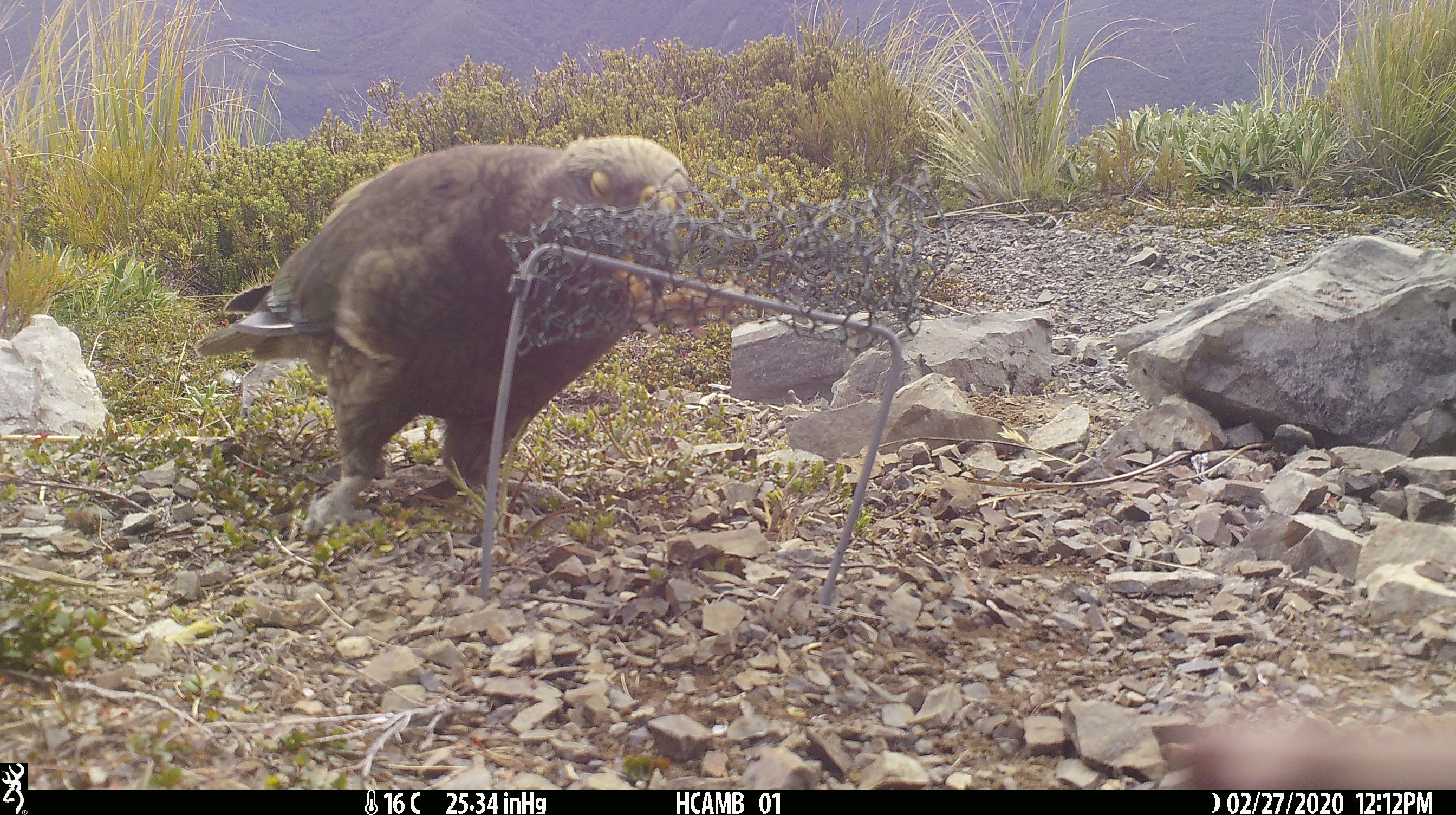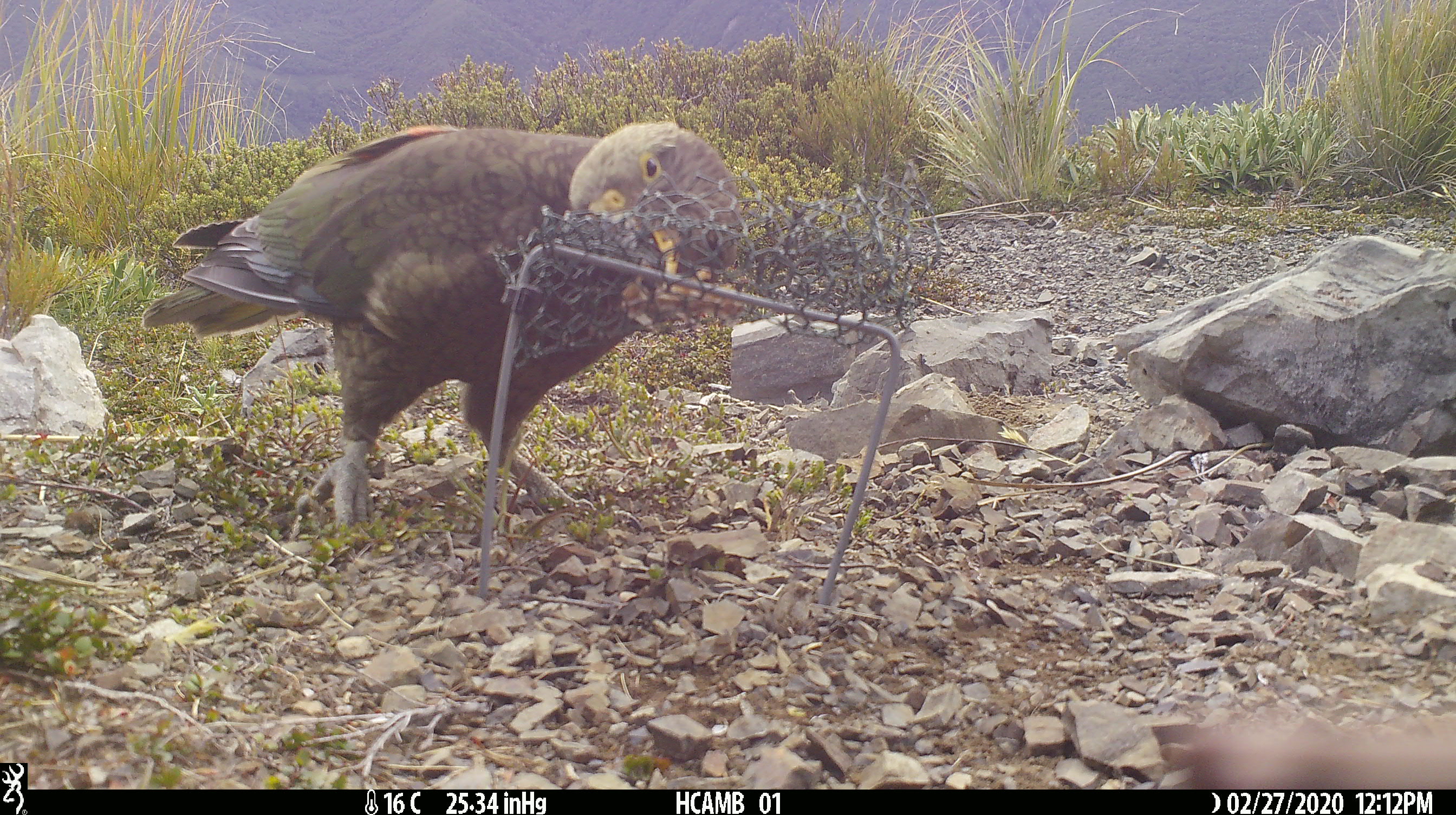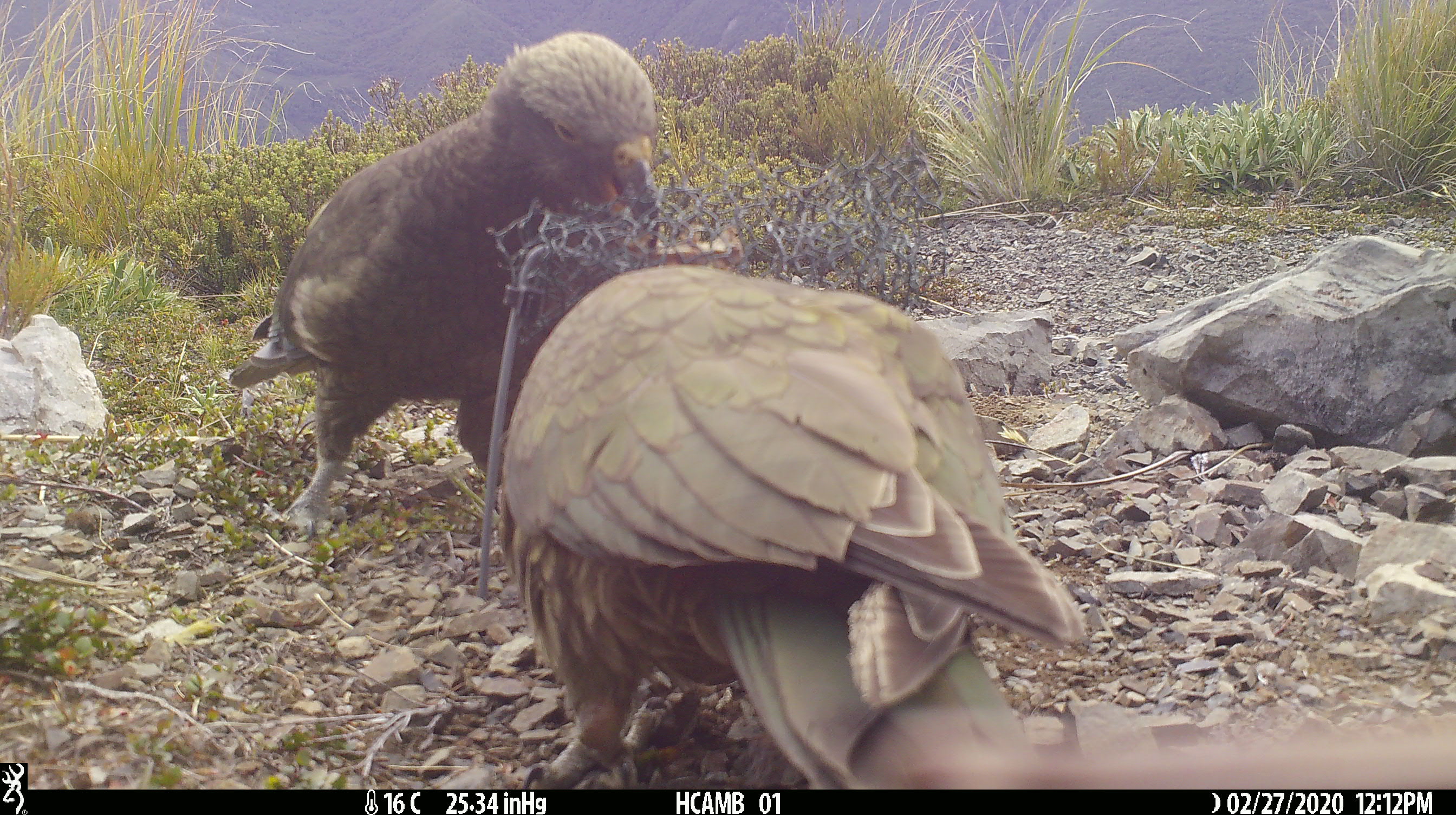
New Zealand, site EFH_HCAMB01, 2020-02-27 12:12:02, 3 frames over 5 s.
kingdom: Animalia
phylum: Chordata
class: Aves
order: Psittaciformes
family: Strigopidae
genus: Nestor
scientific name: Nestor notabilis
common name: kea